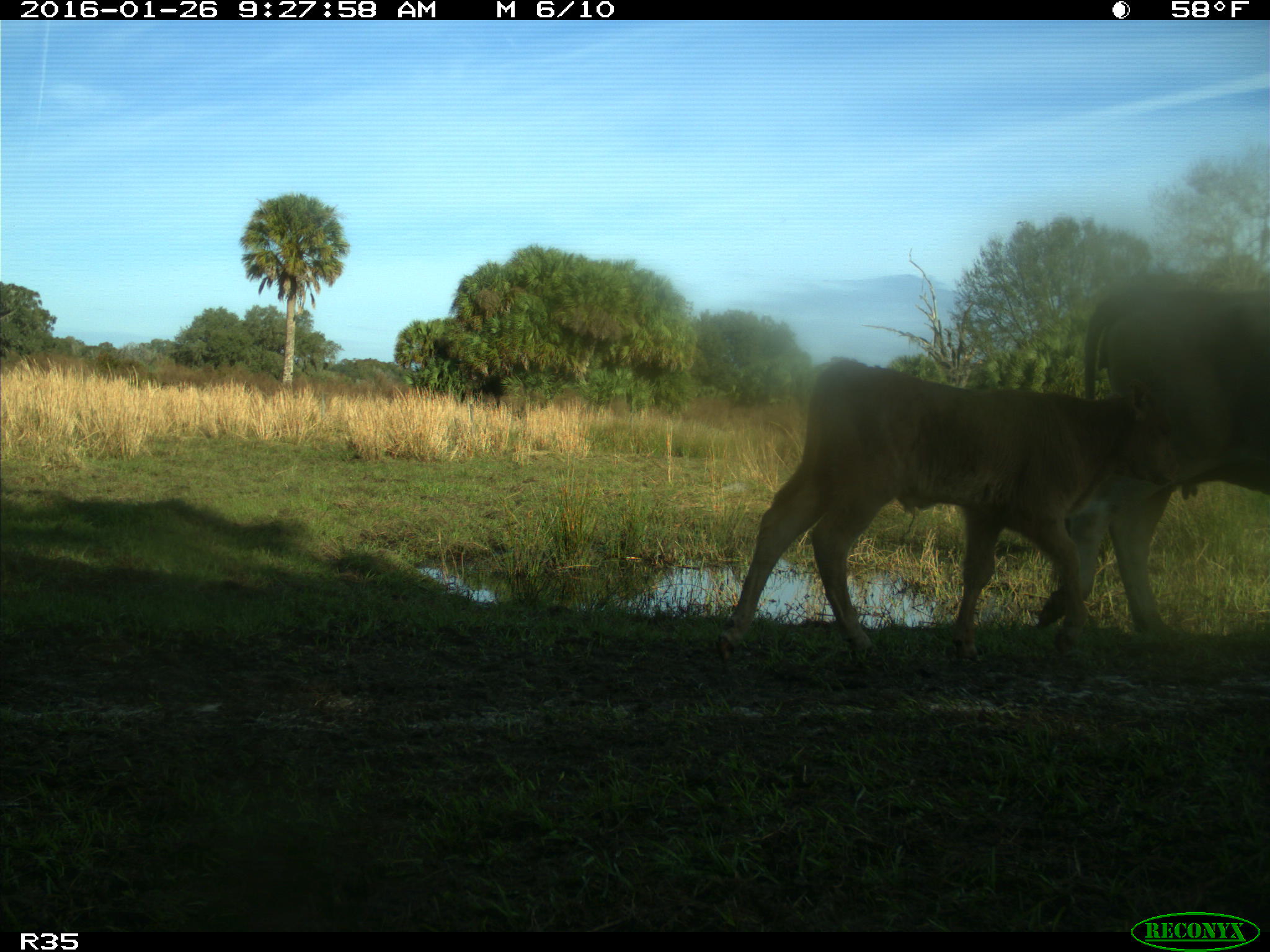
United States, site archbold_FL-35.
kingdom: Animalia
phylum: Chordata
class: Mammalia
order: Artiodactyla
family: Bovidae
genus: Bos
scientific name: Bos taurus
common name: domestic cow